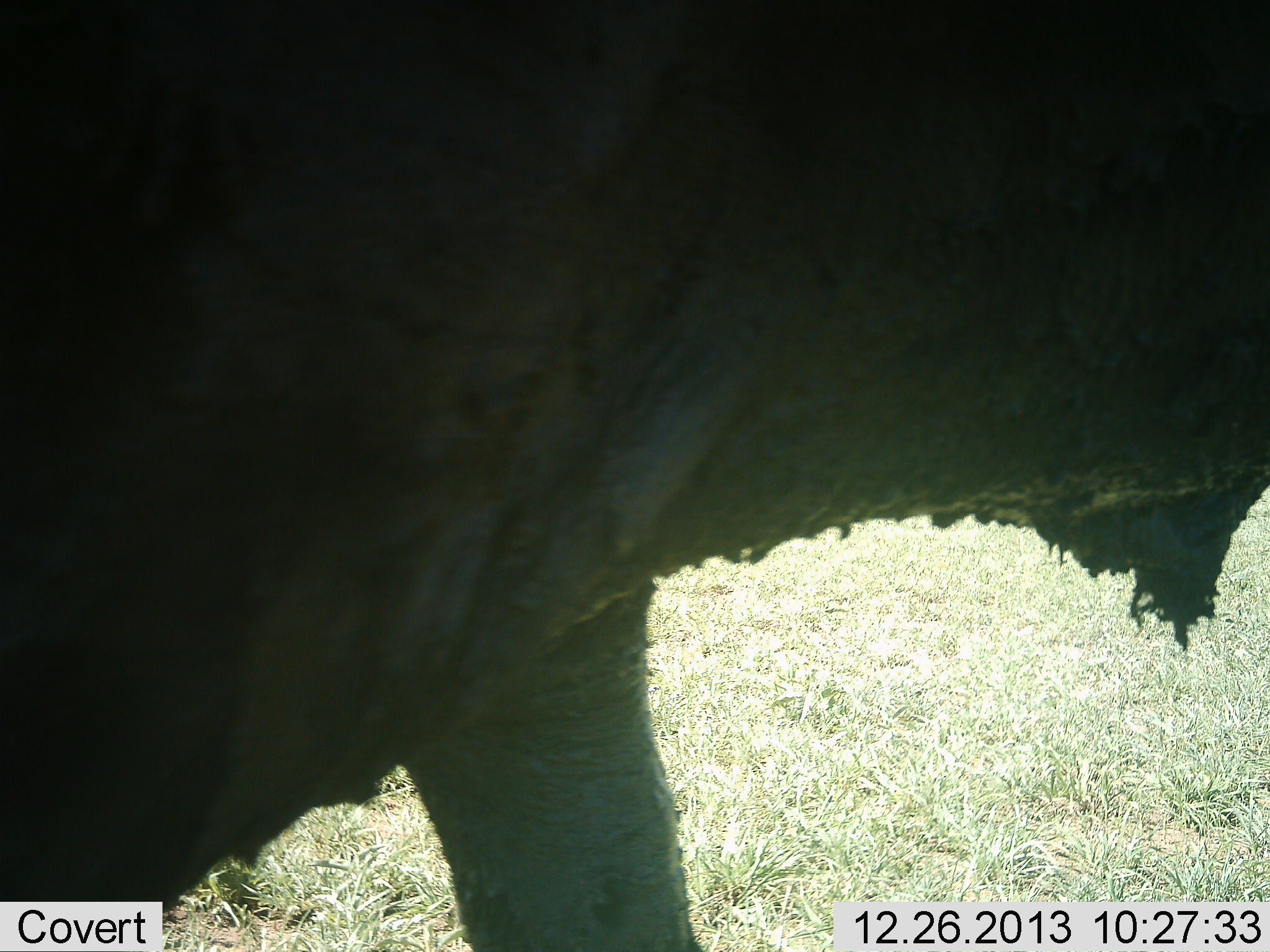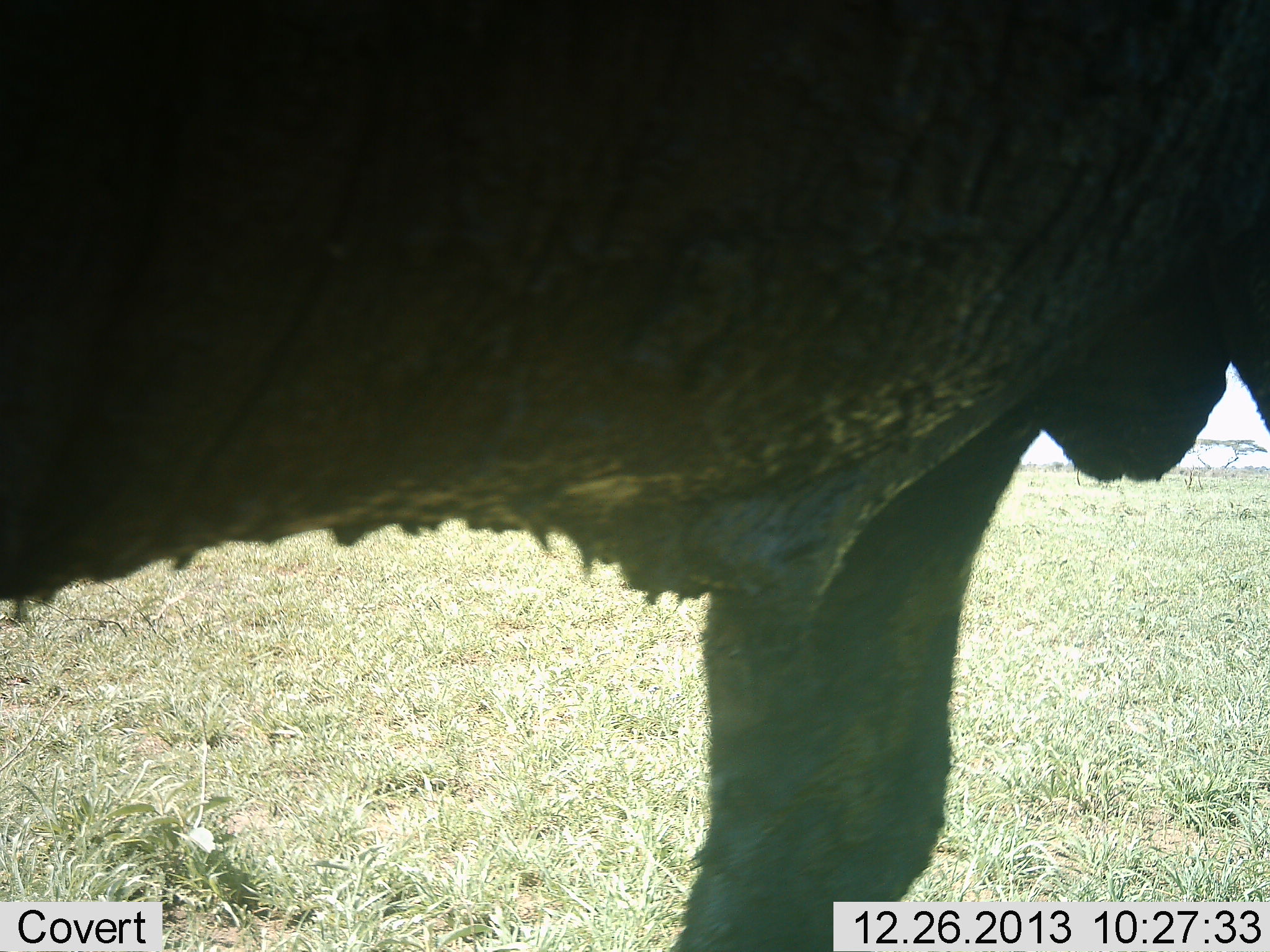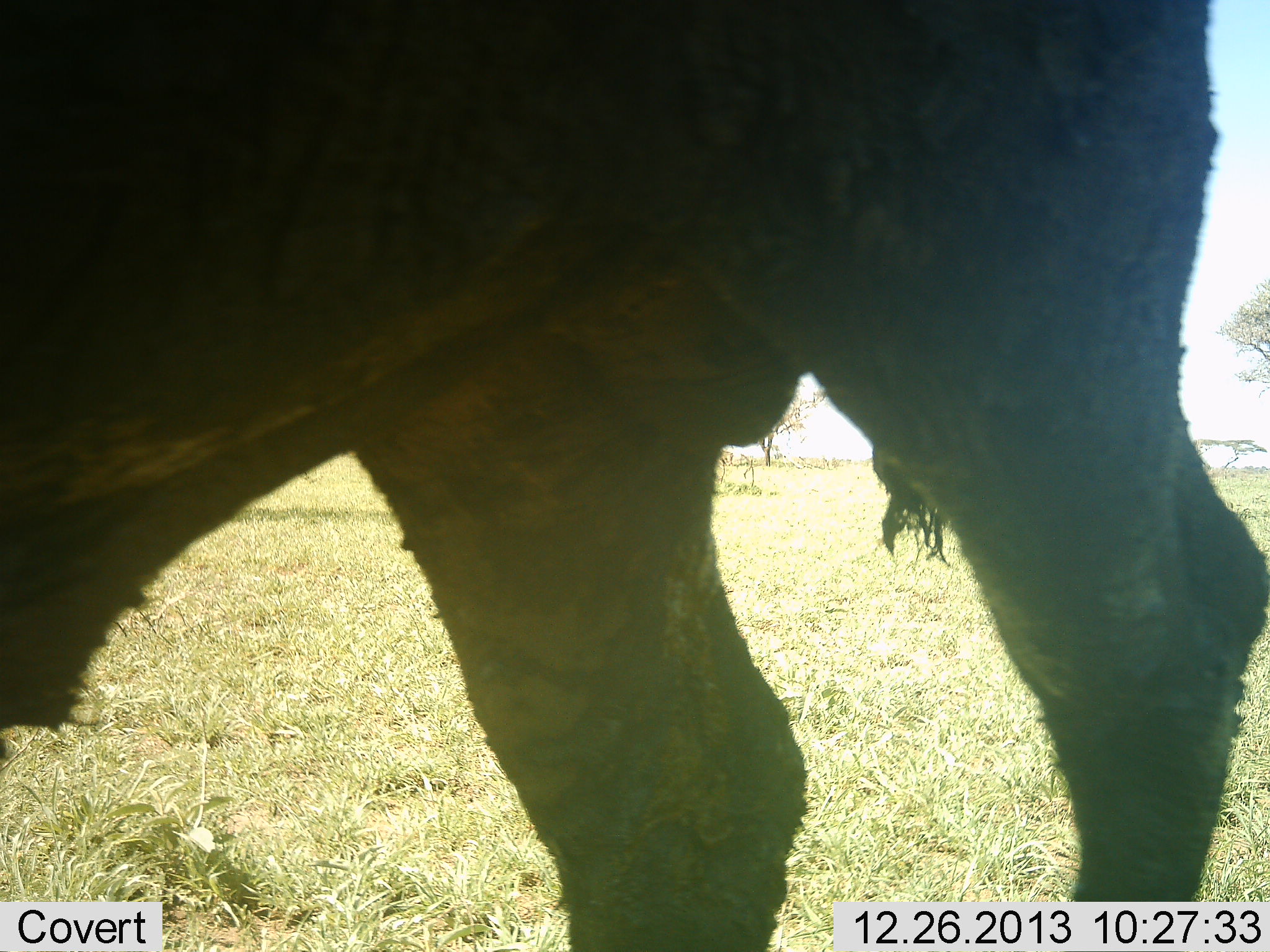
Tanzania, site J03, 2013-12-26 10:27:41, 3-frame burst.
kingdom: Animalia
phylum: Chordata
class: Mammalia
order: Artiodactyla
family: Bovidae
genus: Syncerus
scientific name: Syncerus caffer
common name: cape buffalo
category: buffalo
Buffalo (cape buffalo) (Syncerus caffer), count 1. Behavior (volunteer vote fractions): standing 35%, resting 0%, moving 70%, interacting 0%. Young present (vote fraction): 0%. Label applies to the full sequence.